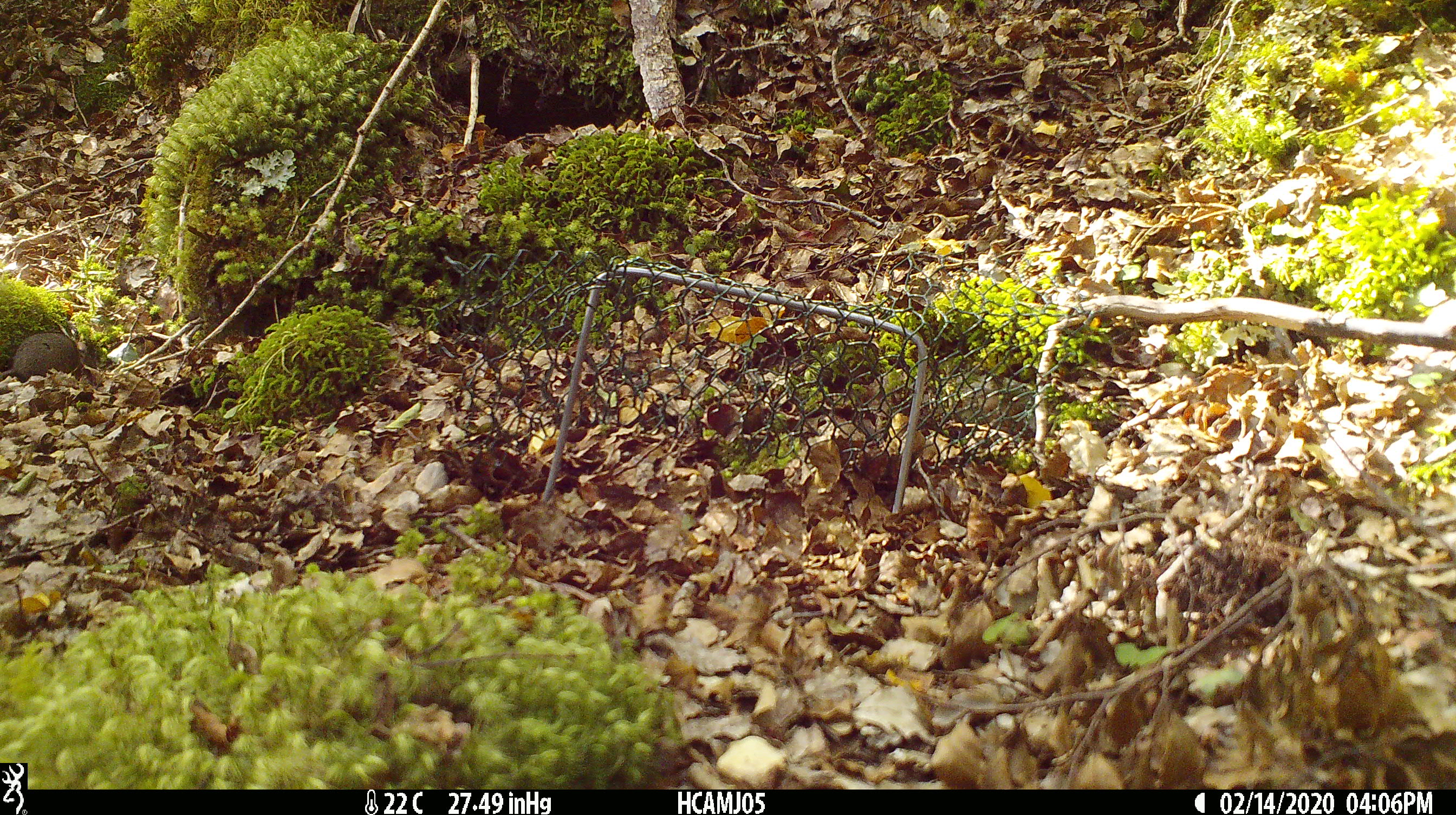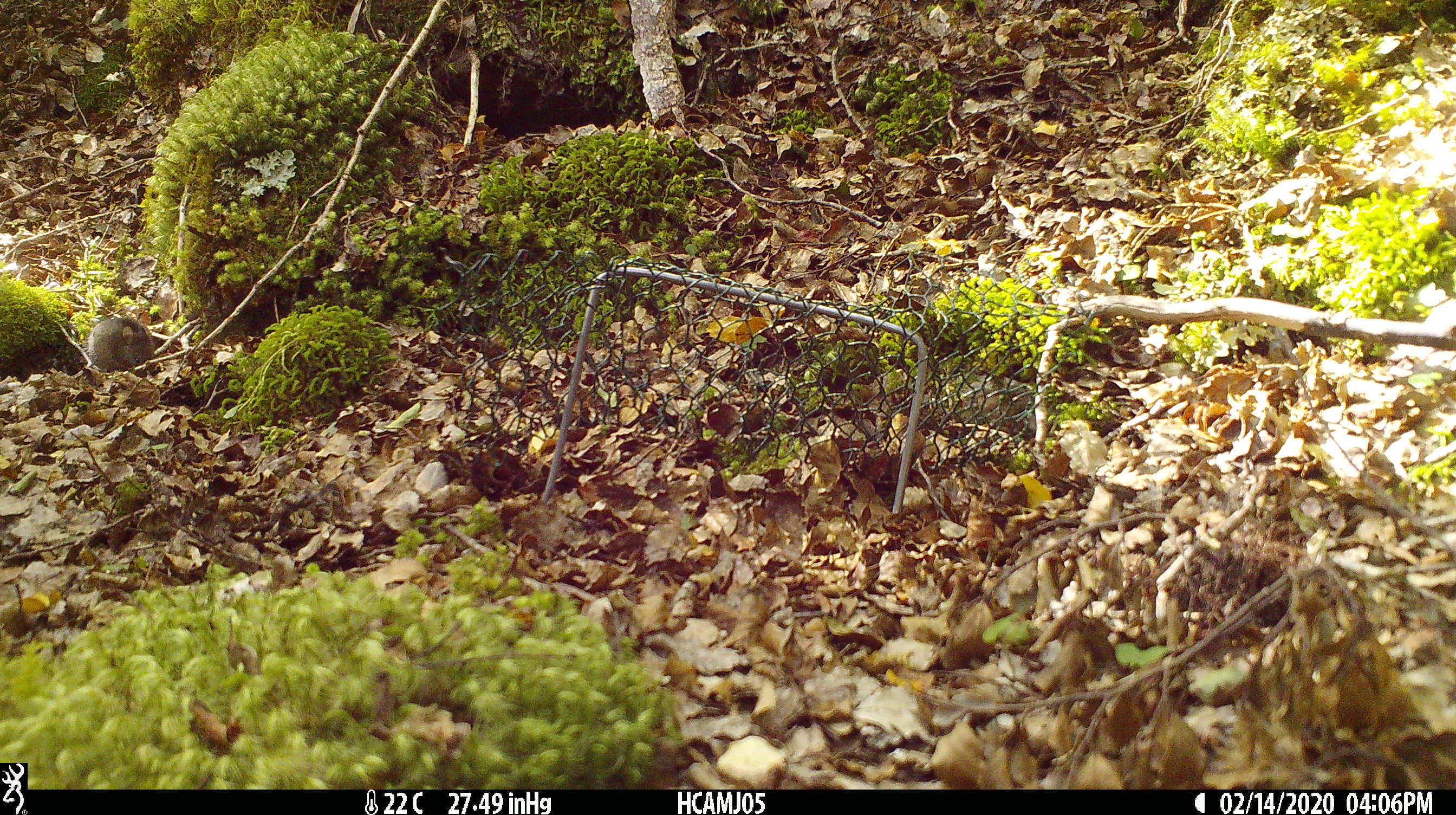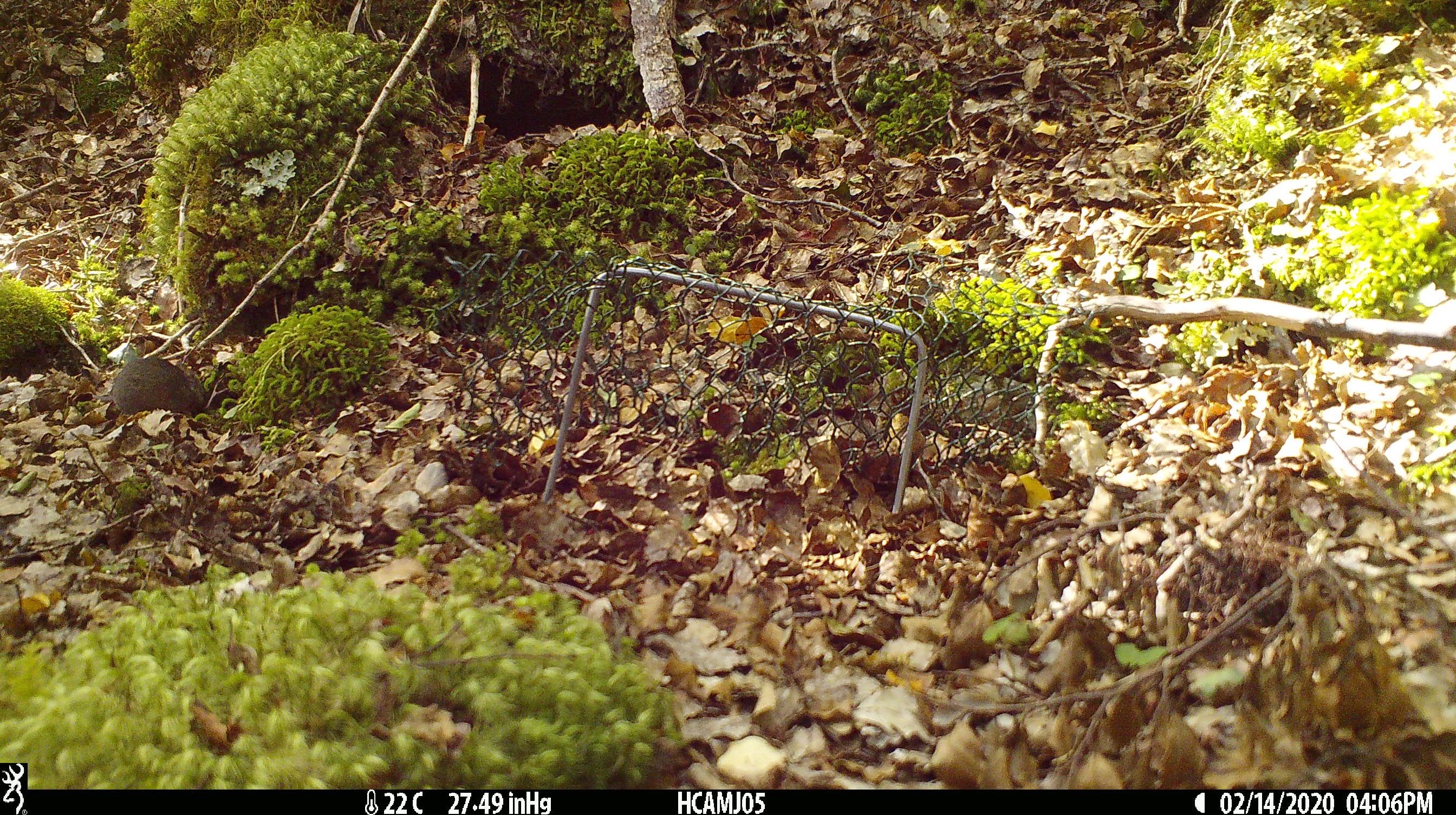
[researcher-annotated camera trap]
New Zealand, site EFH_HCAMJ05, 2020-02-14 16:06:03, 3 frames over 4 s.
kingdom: Animalia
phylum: Chordata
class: Mammalia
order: Rodentia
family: Muridae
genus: Mus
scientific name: Mus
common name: mouse